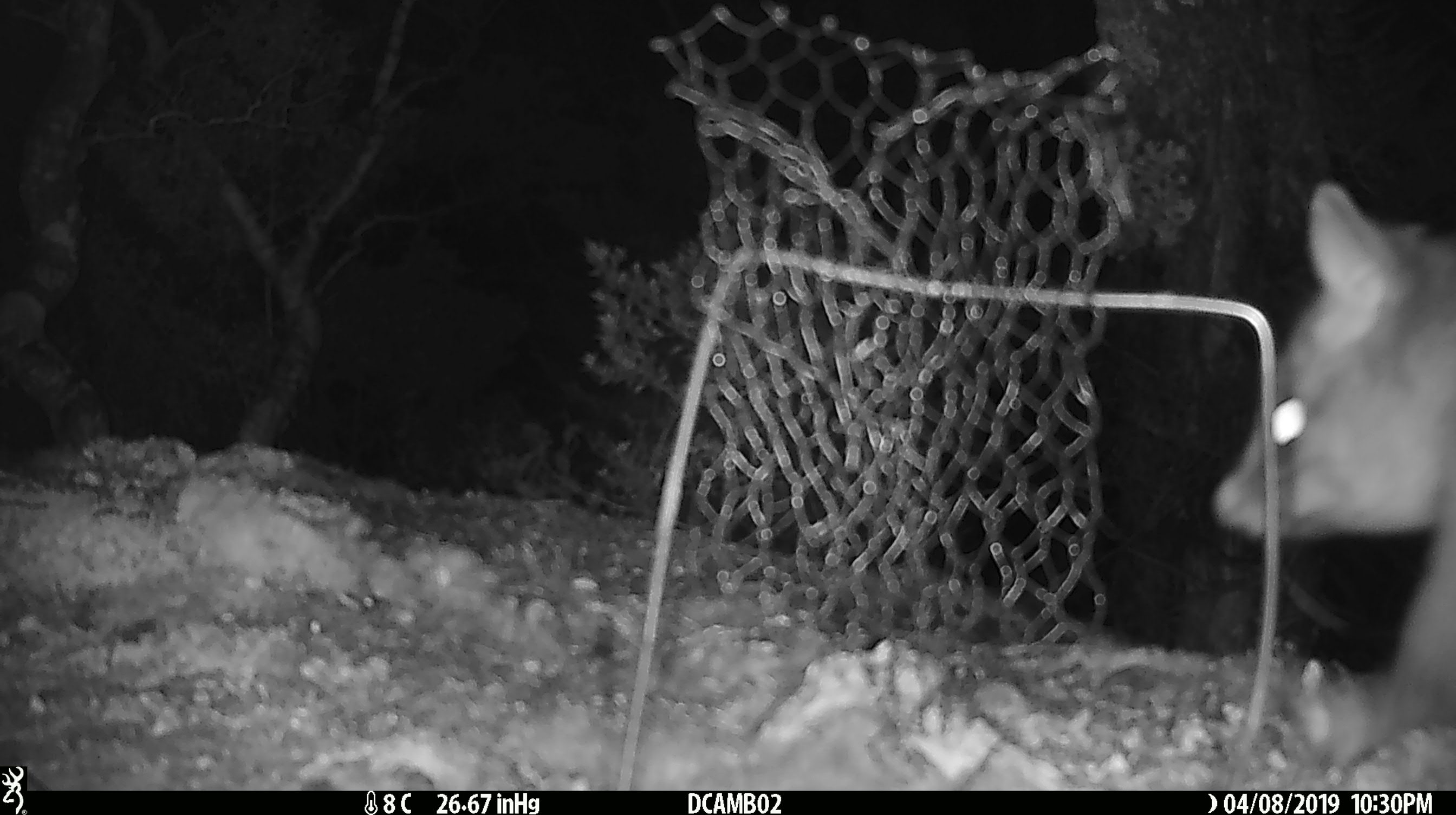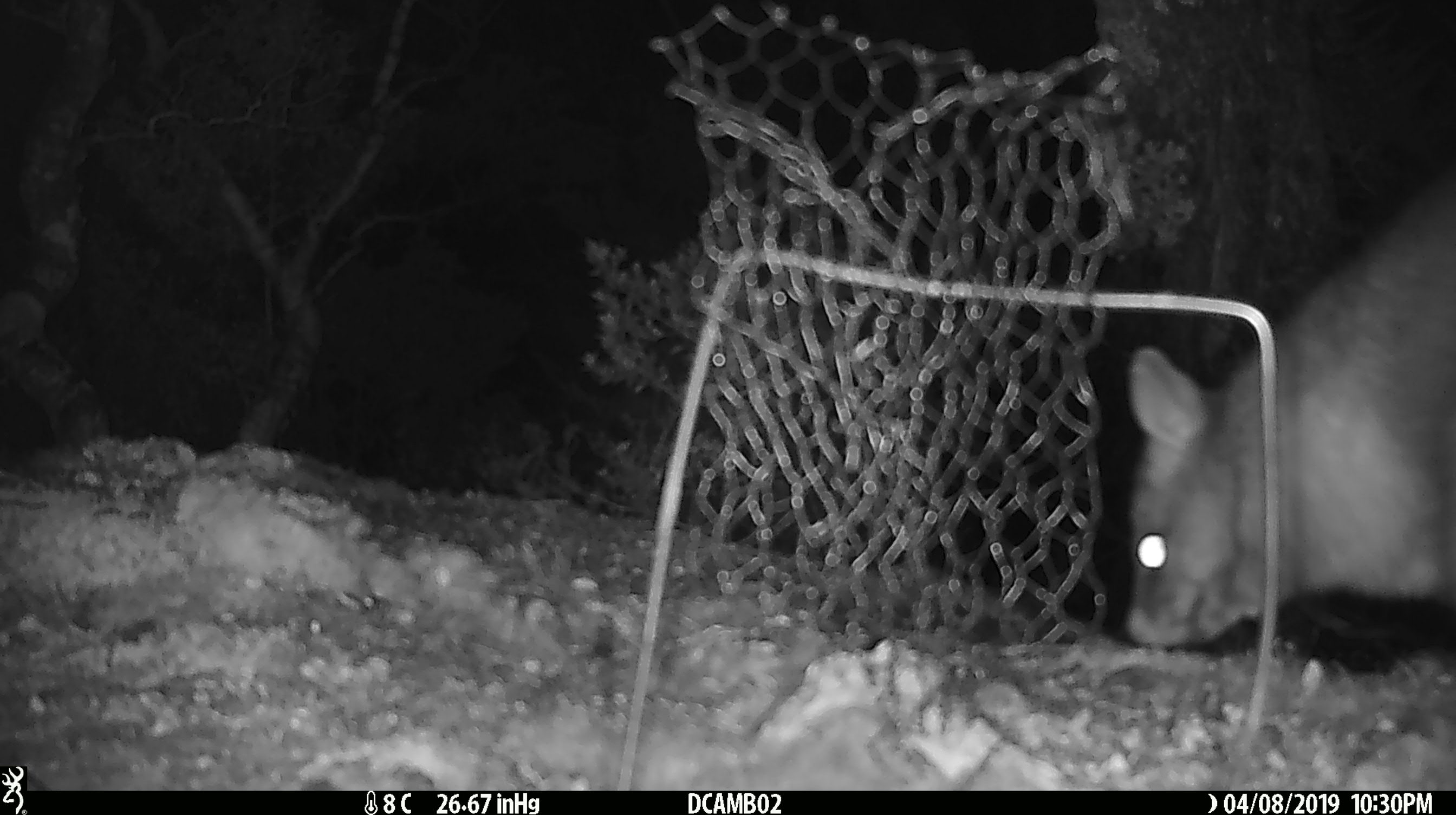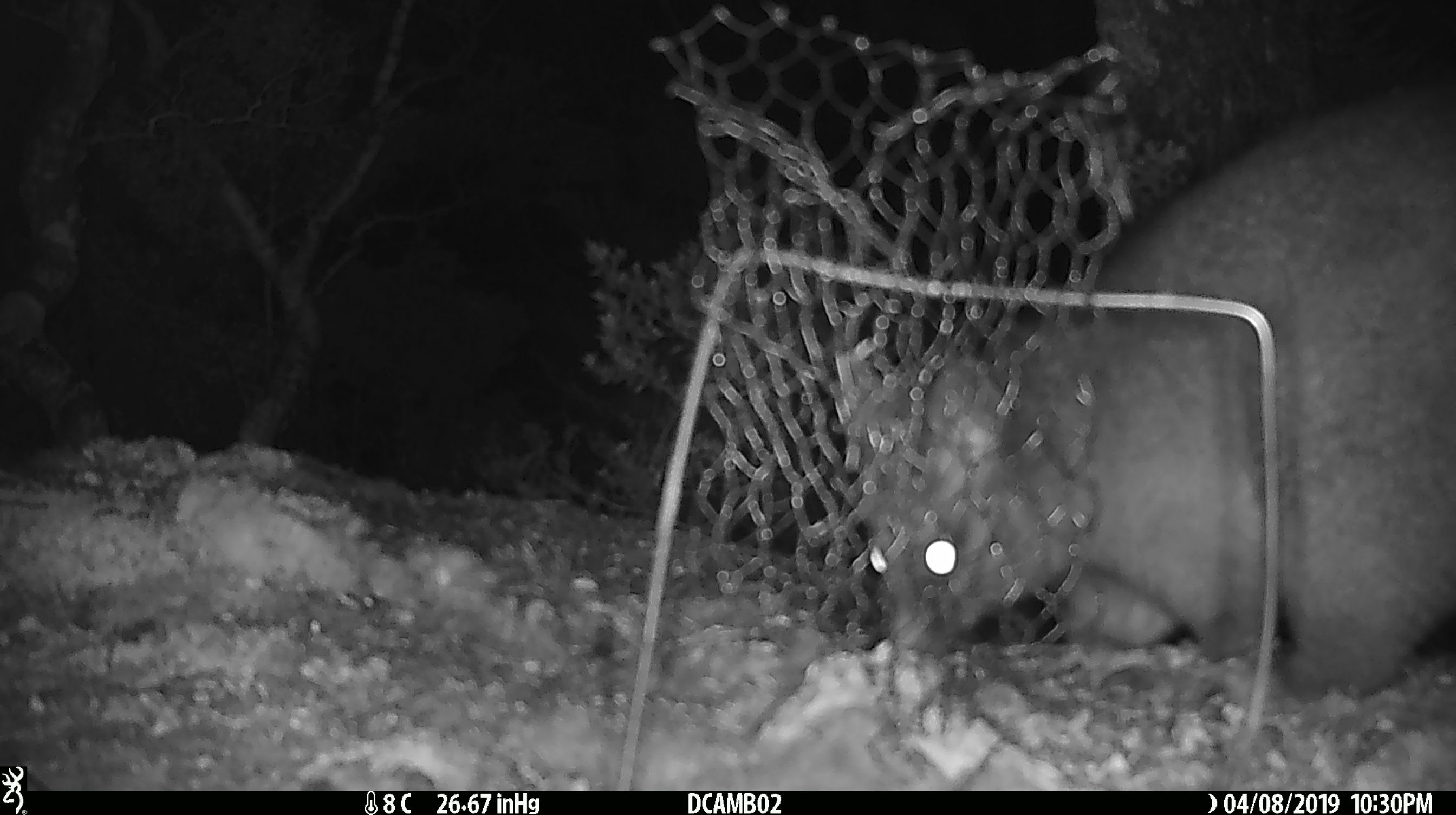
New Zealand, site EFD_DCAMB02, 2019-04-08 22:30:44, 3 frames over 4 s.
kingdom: Animalia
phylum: Chordata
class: Mammalia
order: Diprotodontia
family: Phalangeridae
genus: Trichosurus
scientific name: Trichosurus vulpecula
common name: common brushtail possum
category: possum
Possum (common brushtail possum) (Trichosurus vulpecula).